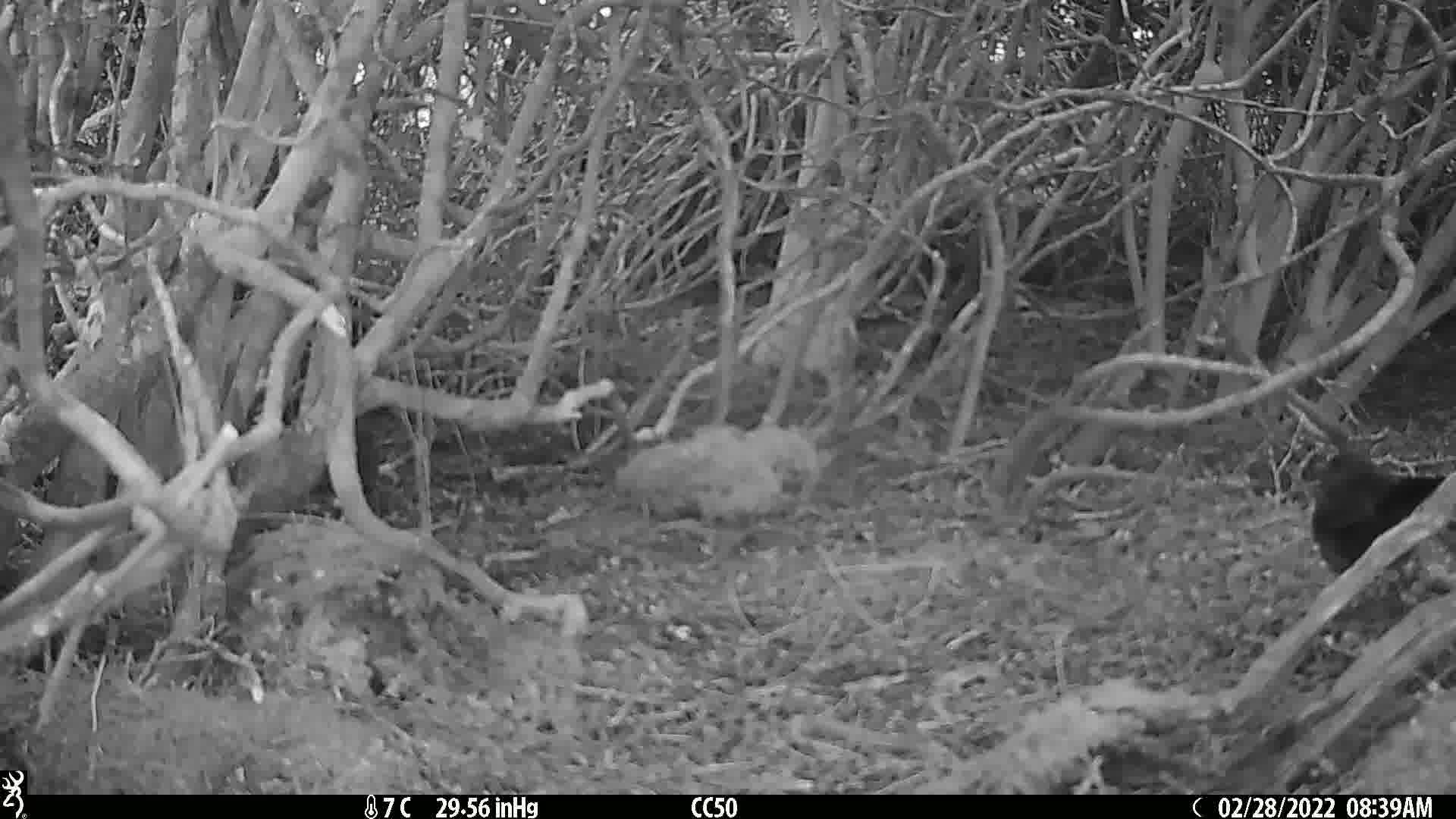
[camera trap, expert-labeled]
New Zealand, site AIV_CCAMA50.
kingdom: Animalia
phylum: Chordata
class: Aves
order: Passeriformes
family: Turdidae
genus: Turdus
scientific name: Turdus merula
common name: eurasian blackbird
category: blackbird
Blackbird (eurasian blackbird) (Turdus merula).